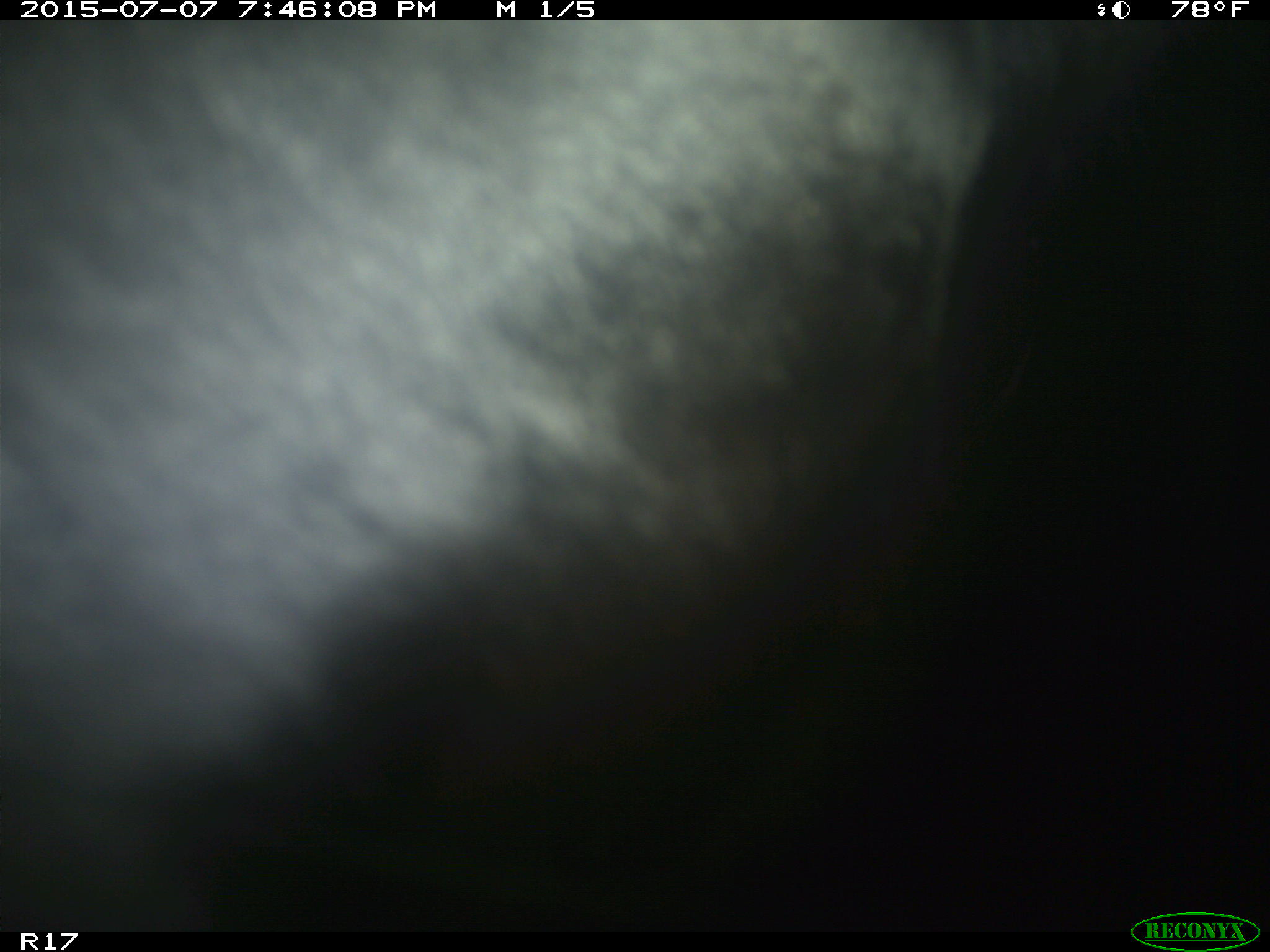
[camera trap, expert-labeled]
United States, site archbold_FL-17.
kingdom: Animalia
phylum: Chordata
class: Mammalia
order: Artiodactyla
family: Bovidae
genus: Bos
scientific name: Bos taurus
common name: domestic cow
Bos taurus (domestic cow).